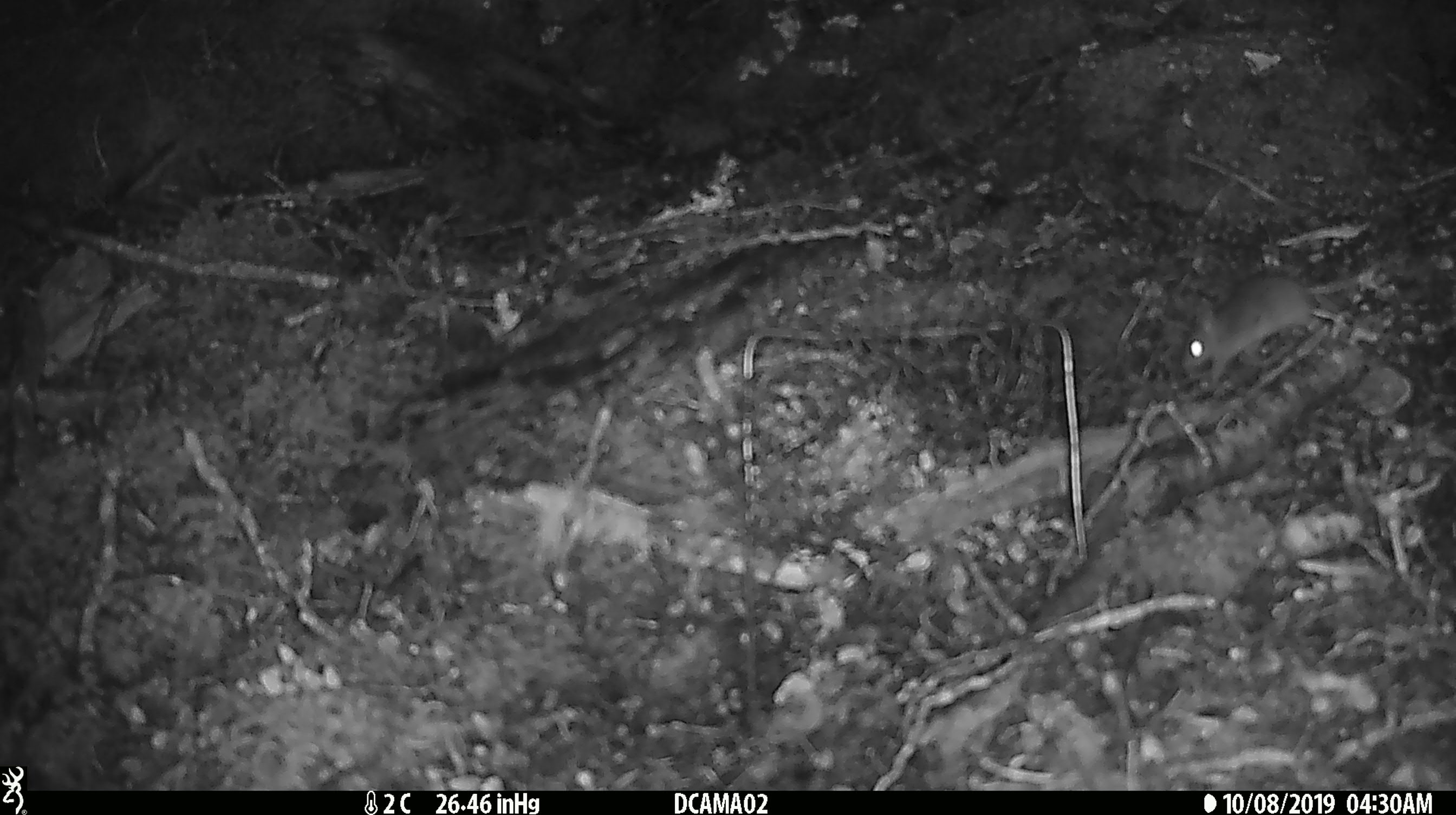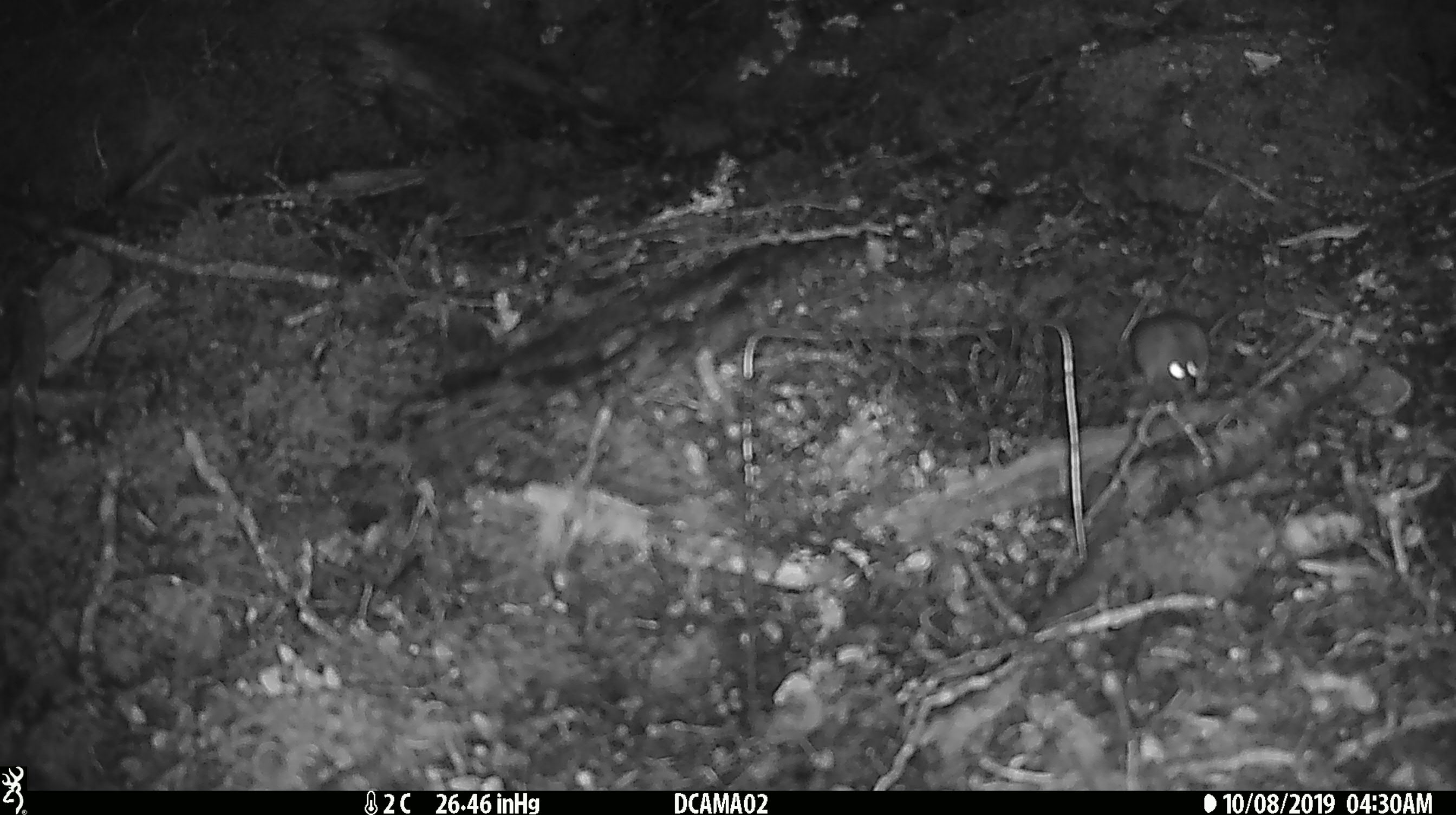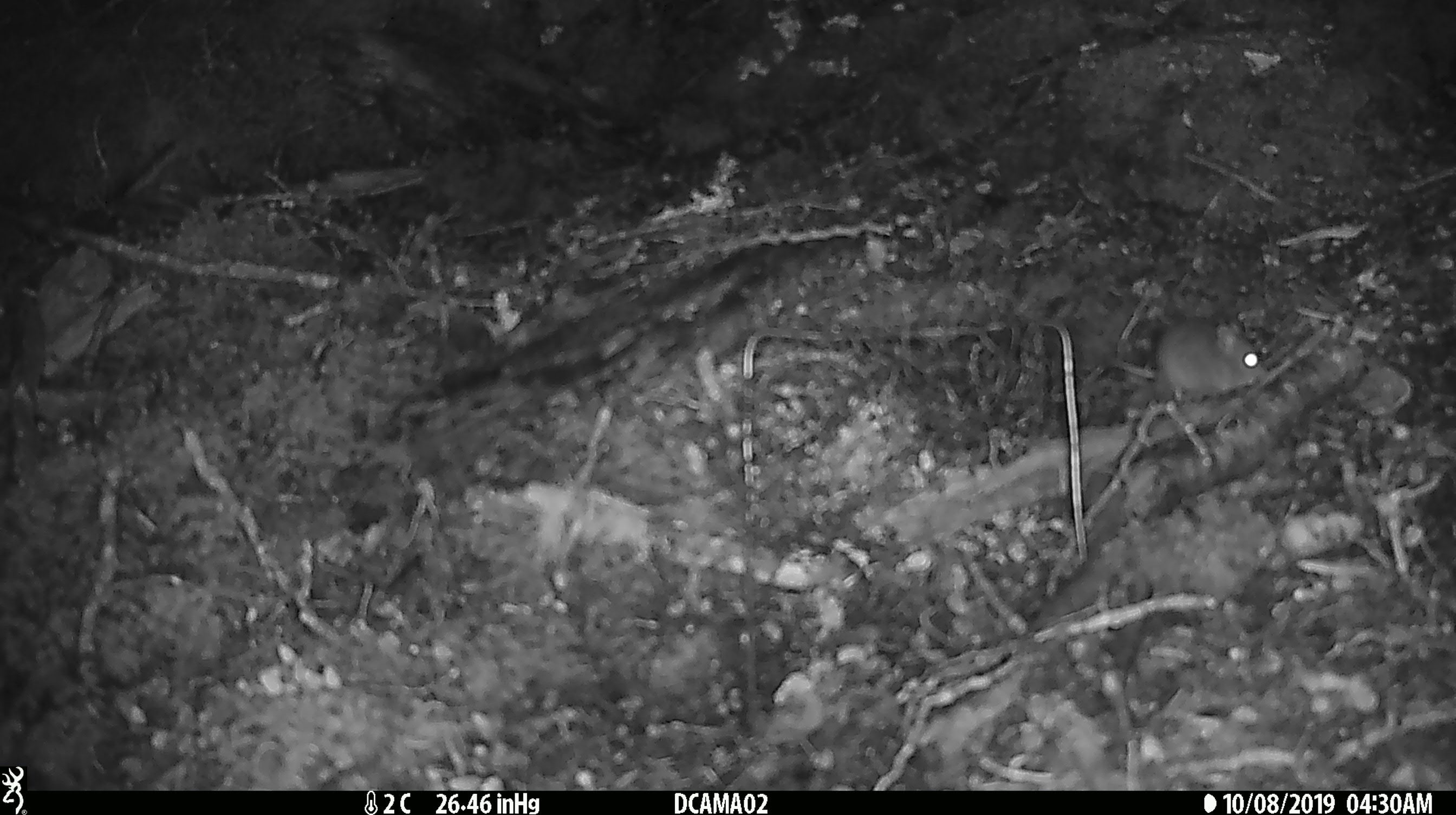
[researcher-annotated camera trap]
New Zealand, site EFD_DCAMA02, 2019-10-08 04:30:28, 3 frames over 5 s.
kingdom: Animalia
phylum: Chordata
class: Mammalia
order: Rodentia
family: Muridae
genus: Mus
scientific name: Mus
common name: mouse